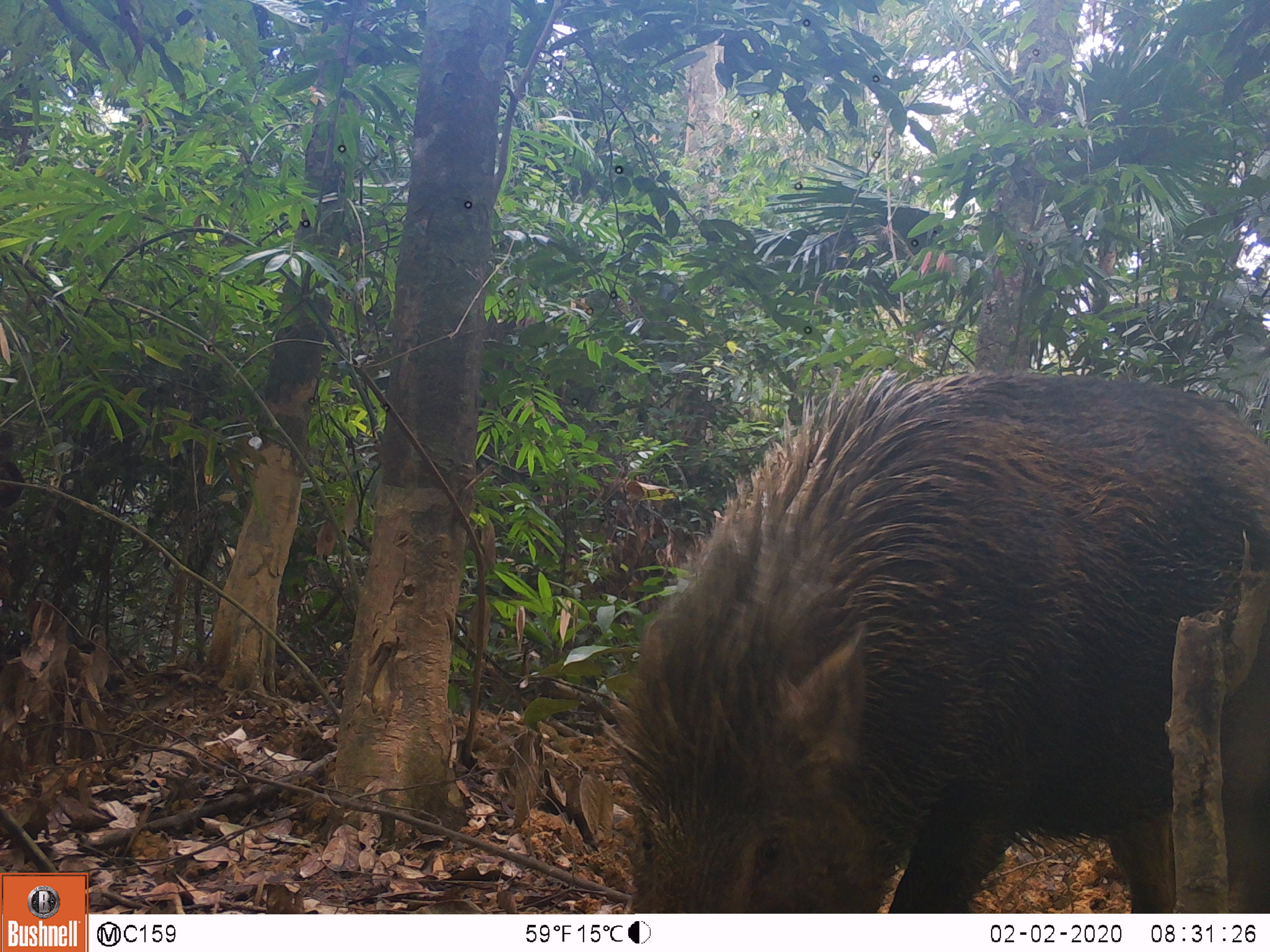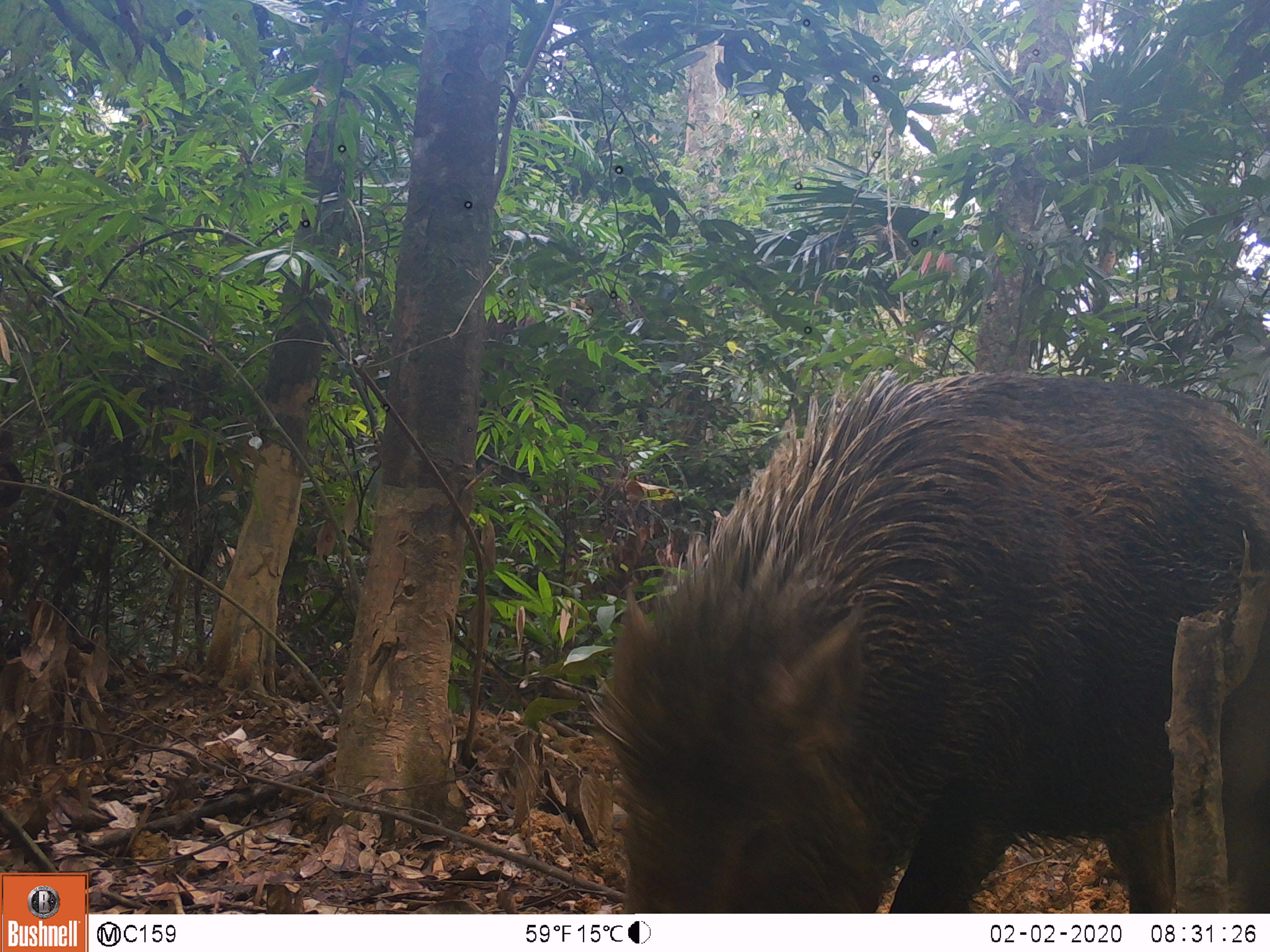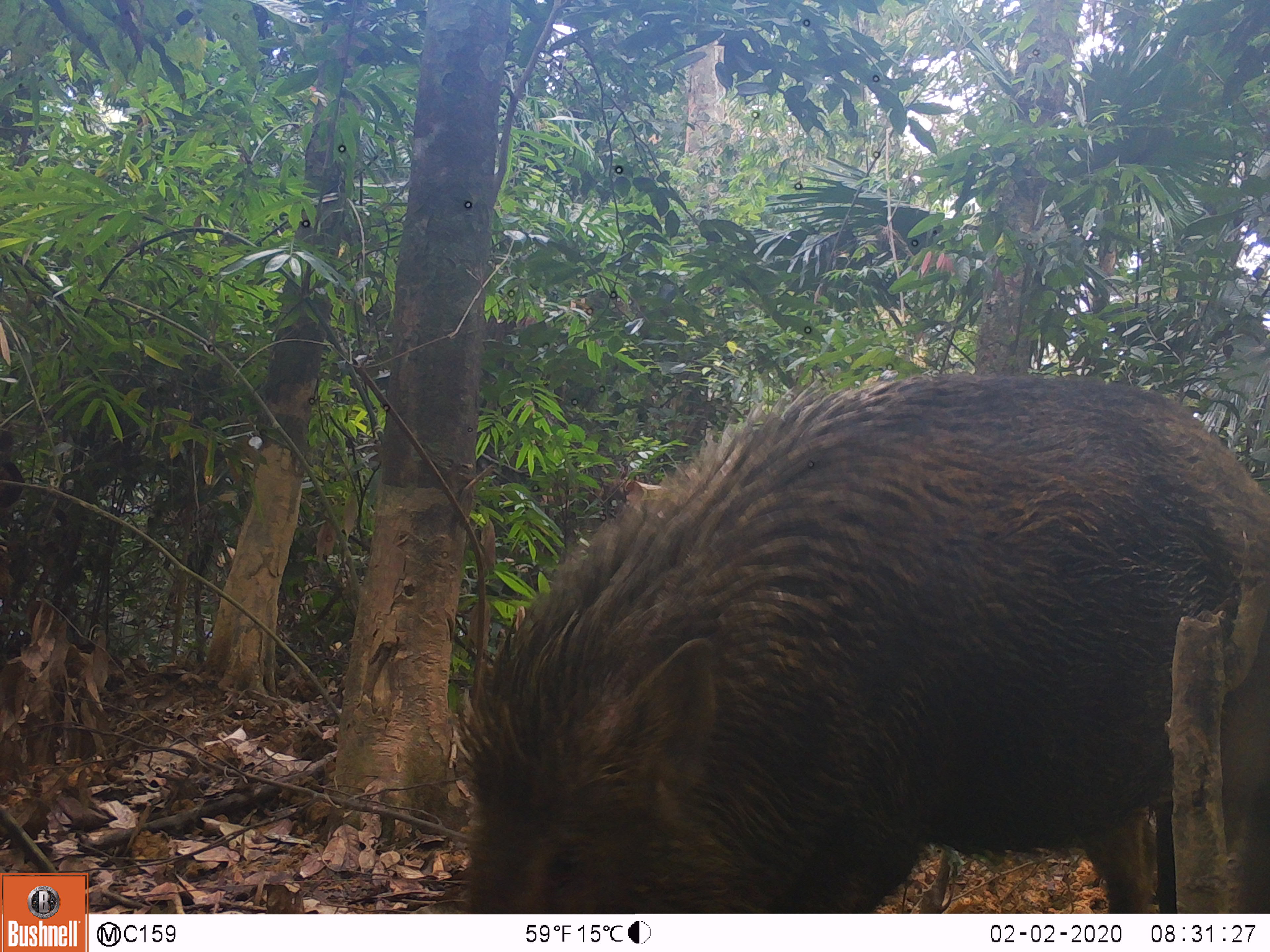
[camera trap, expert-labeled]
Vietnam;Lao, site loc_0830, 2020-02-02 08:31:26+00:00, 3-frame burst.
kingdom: Animalia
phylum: Chordata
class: Mammalia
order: Artiodactyla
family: Suidae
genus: Sus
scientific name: Sus scrofa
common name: eurasian wild pig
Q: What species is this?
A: Eurasian wild pig (Sus scrofa).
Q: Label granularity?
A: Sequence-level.